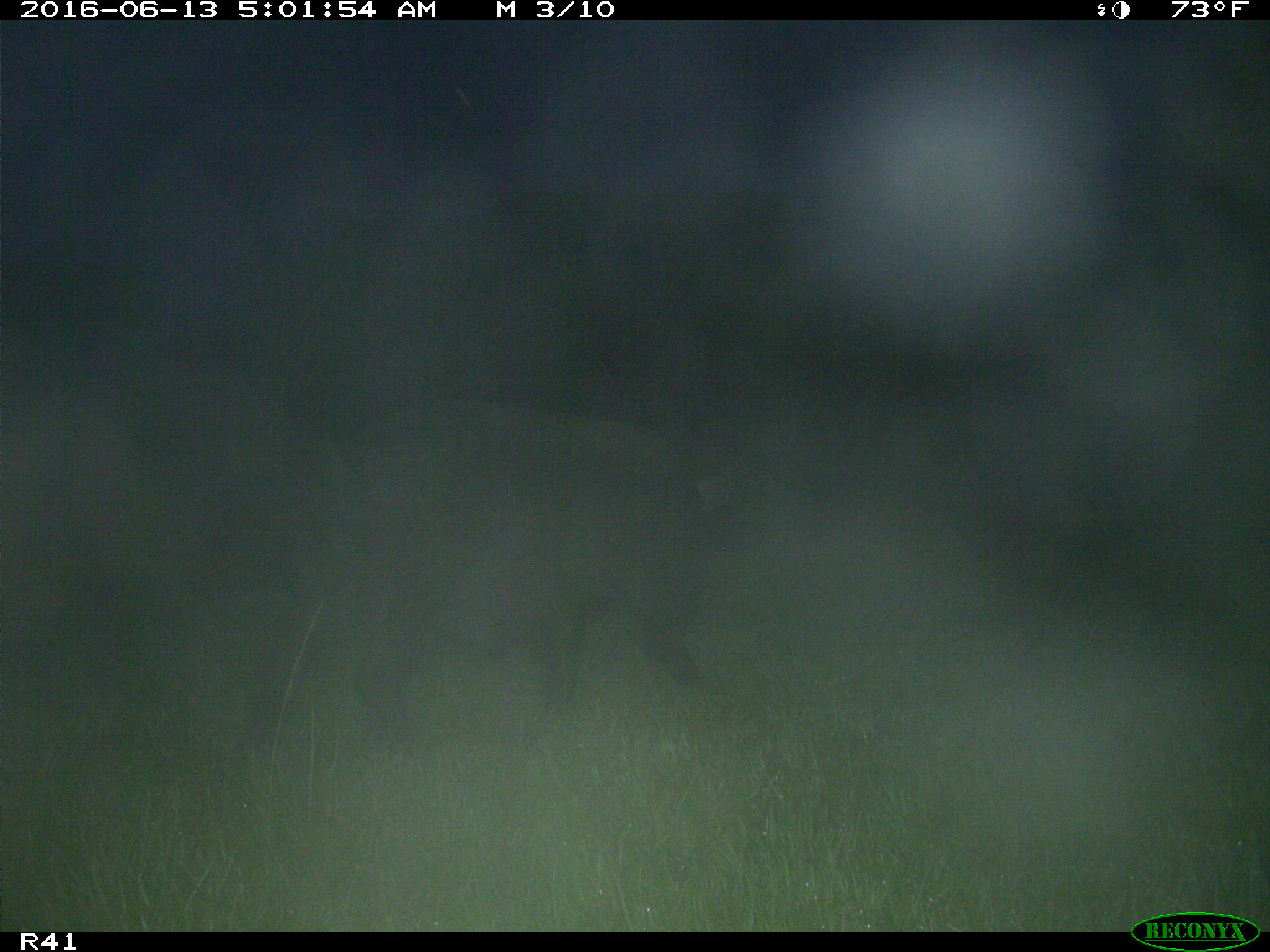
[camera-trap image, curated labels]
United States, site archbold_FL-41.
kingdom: Animalia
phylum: Chordata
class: Mammalia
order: Artiodactyla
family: Suidae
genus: Sus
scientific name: Sus scrofa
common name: wild boar